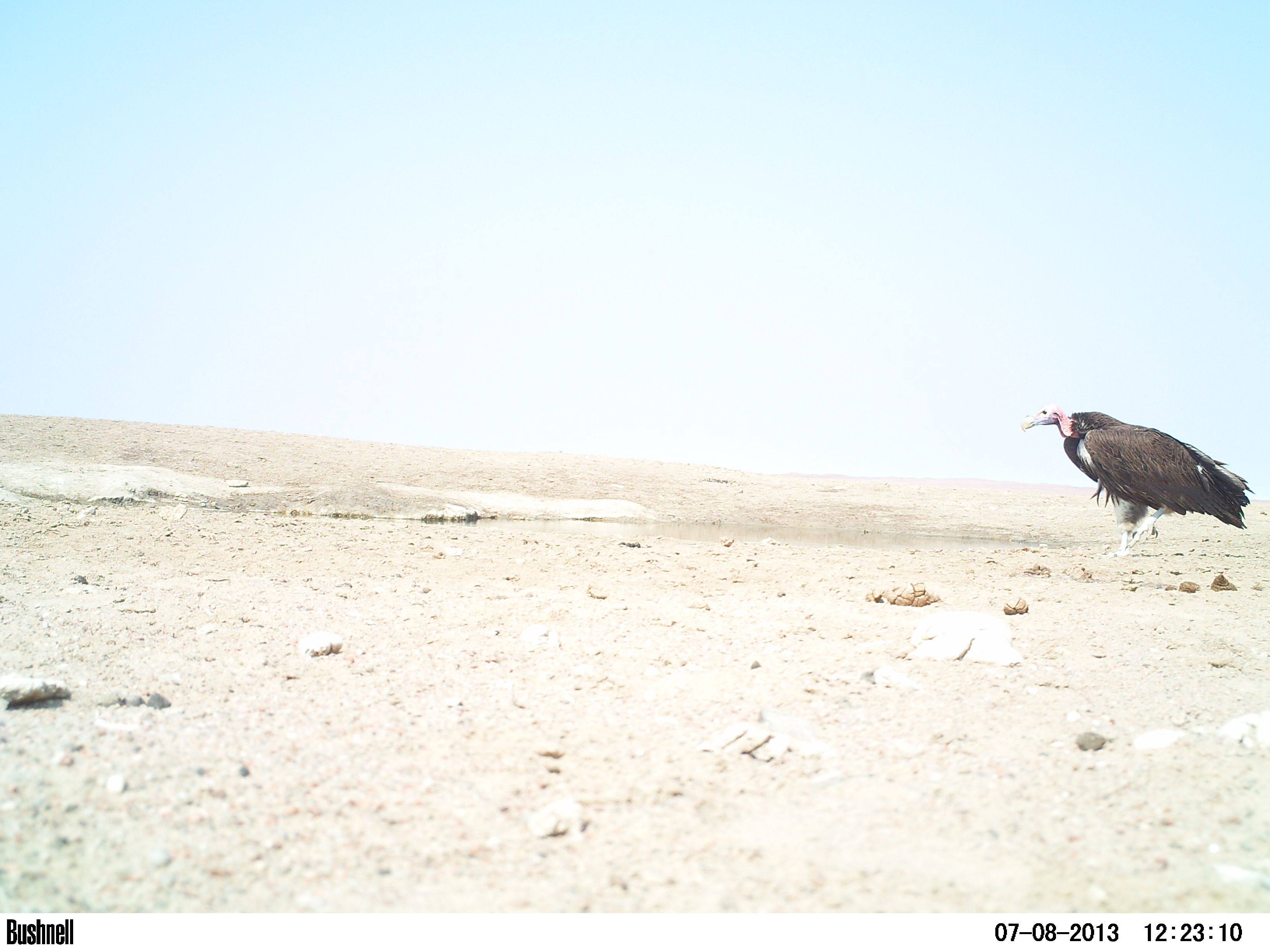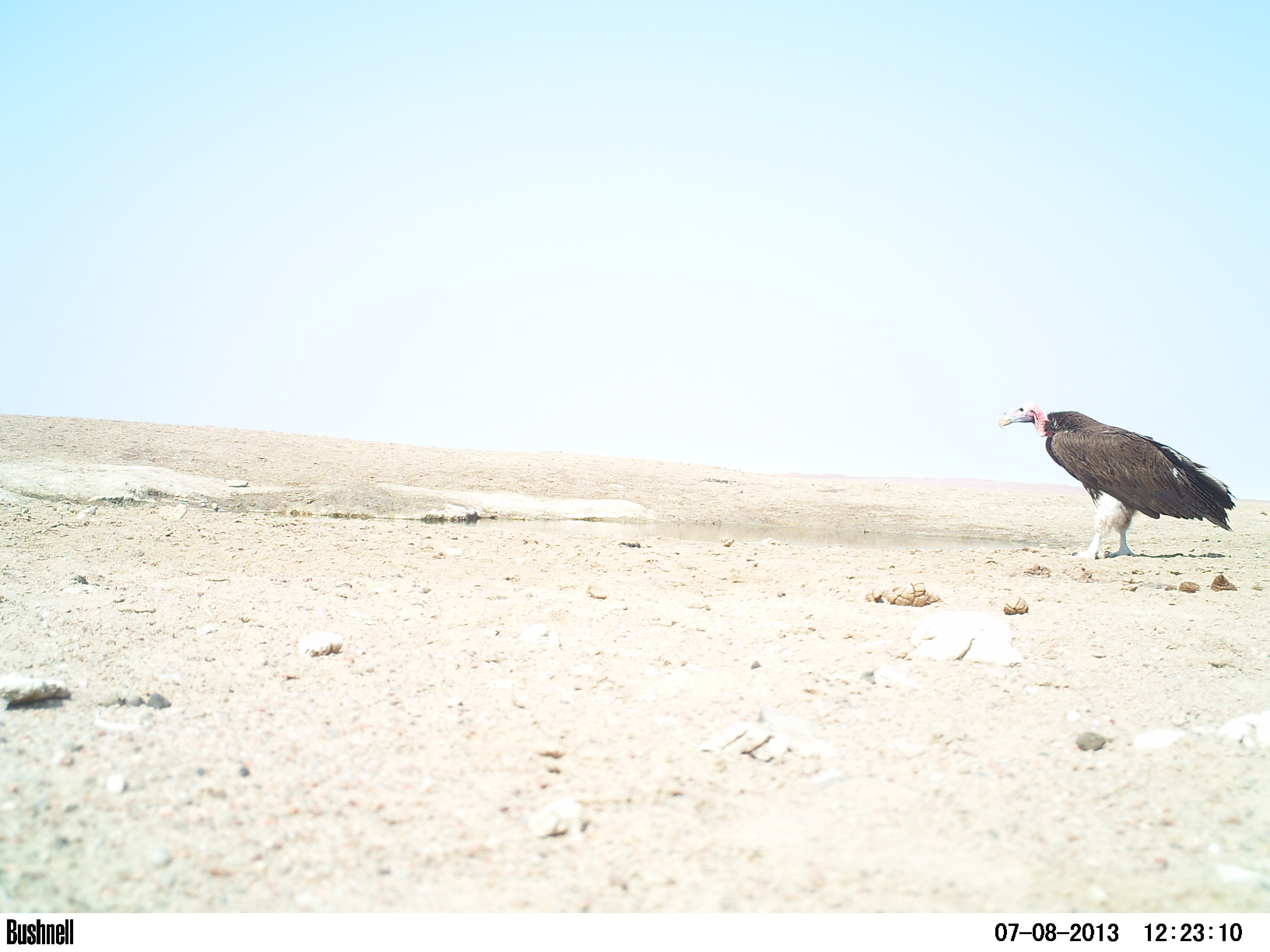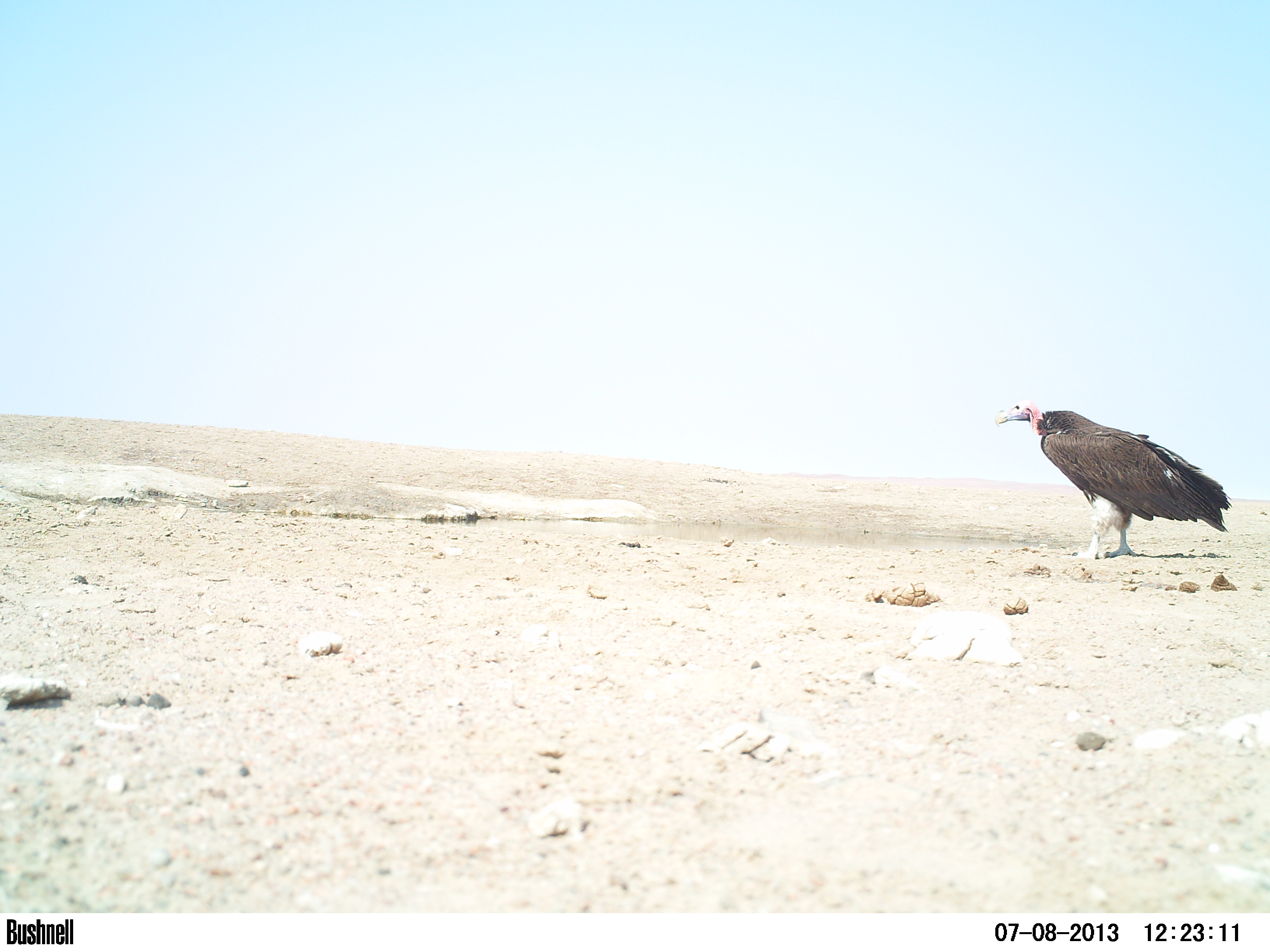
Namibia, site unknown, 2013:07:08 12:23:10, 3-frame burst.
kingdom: Animalia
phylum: Chordata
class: Aves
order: Accipitriformes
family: Accipitridae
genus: Torgos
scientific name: Torgos tracheliotos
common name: lappet-faced vulture